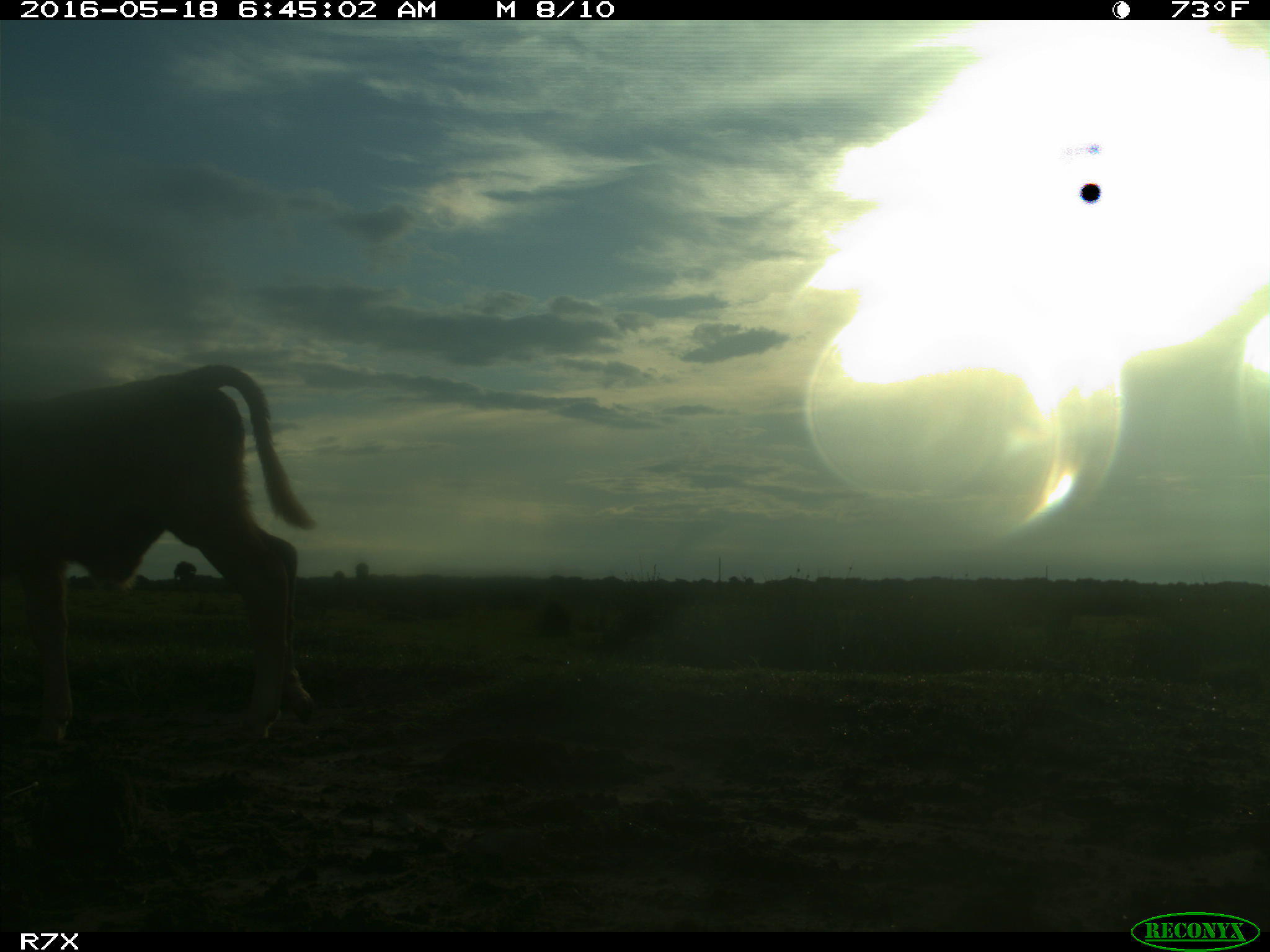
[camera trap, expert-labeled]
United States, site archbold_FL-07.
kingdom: Animalia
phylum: Chordata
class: Mammalia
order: Artiodactyla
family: Bovidae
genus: Bos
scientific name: Bos taurus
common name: domestic cow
Bos taurus (domestic cow).